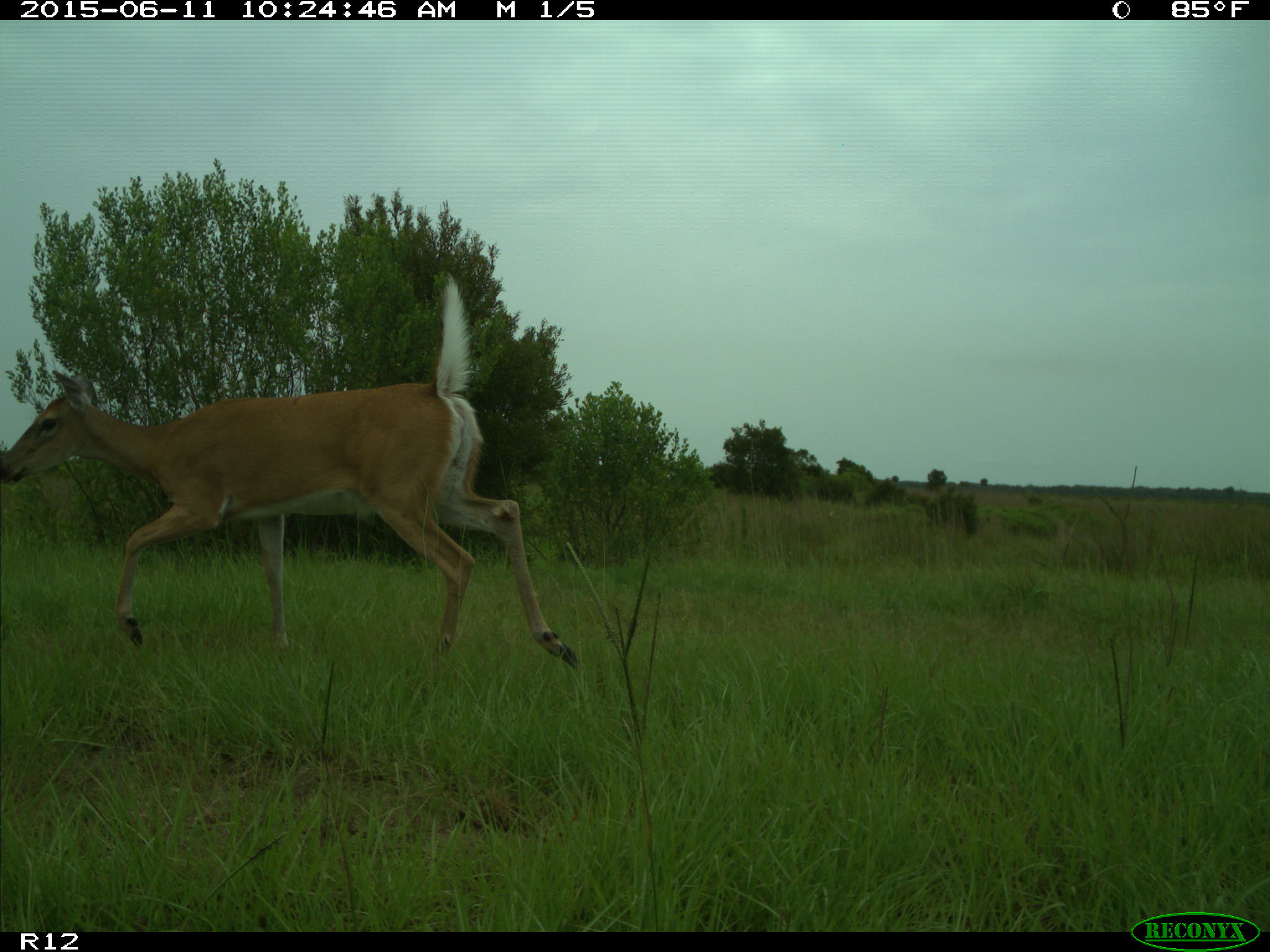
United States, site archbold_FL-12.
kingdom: Animalia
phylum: Chordata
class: Mammalia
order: Artiodactyla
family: Cervidae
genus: Odocoileus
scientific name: Odocoileus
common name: deer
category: unidentified deer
Unidentified deer (deer) (Odocoileus).